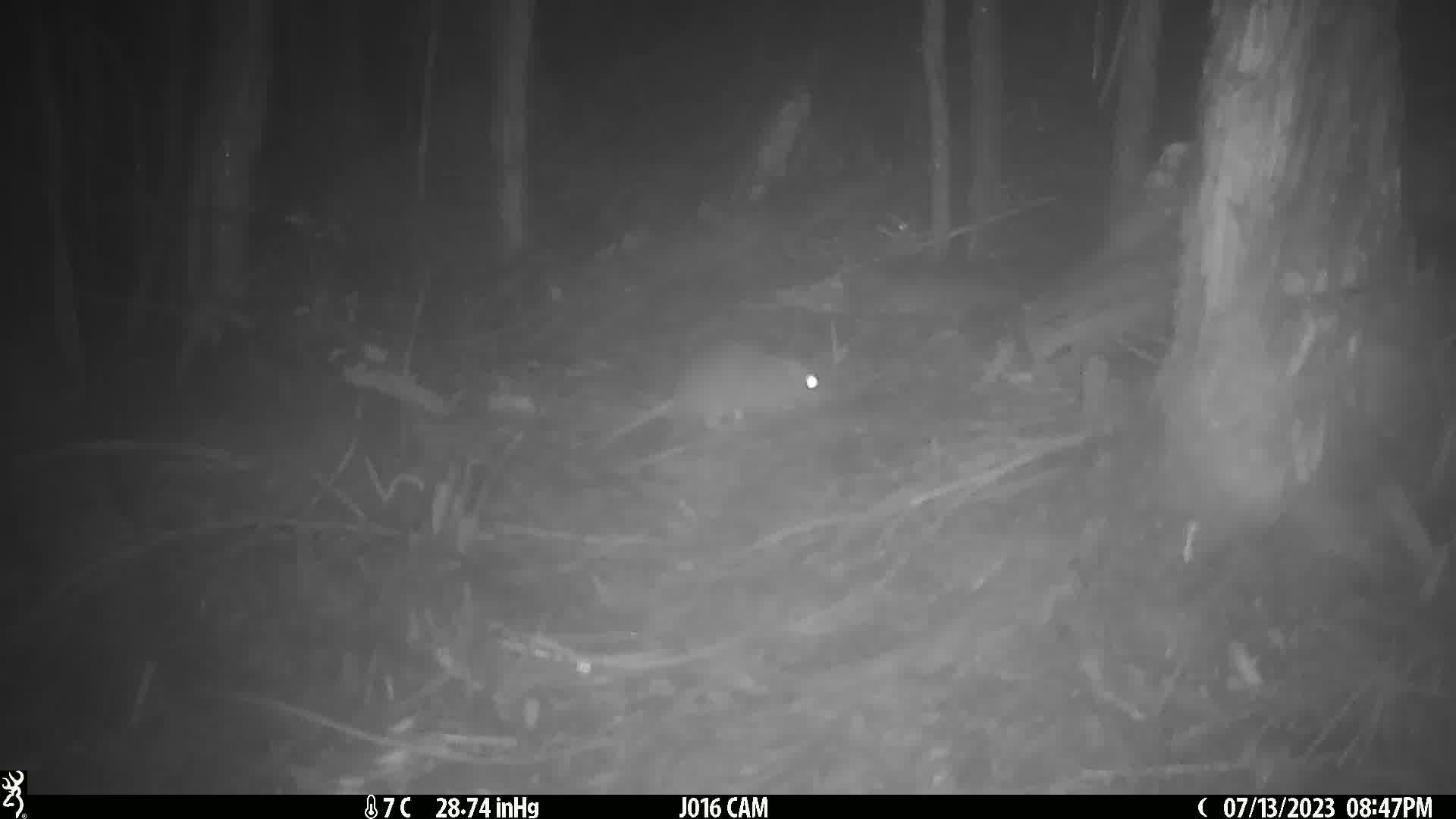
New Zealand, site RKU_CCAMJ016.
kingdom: Animalia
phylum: Chordata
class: Mammalia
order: Rodentia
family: Muridae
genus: Rattus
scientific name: Rattus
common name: rat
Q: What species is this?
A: Rat (Rattus).